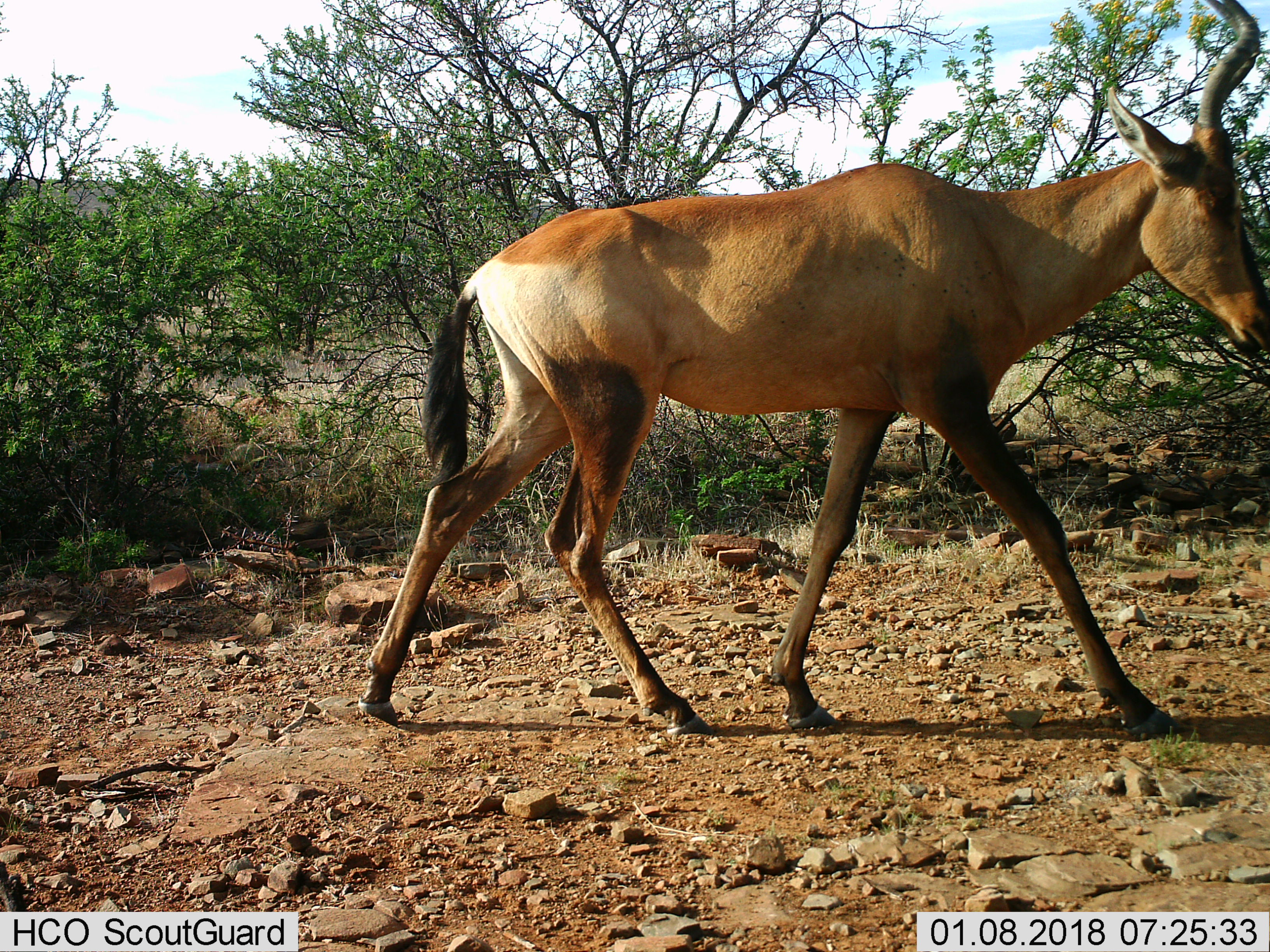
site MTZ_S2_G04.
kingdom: Animalia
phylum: Chordata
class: Mammalia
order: Artiodactyla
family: Bovidae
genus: Alcelaphus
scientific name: Alcelaphus buselaphus caama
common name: red hartebeest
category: hartebeestred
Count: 1.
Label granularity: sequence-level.